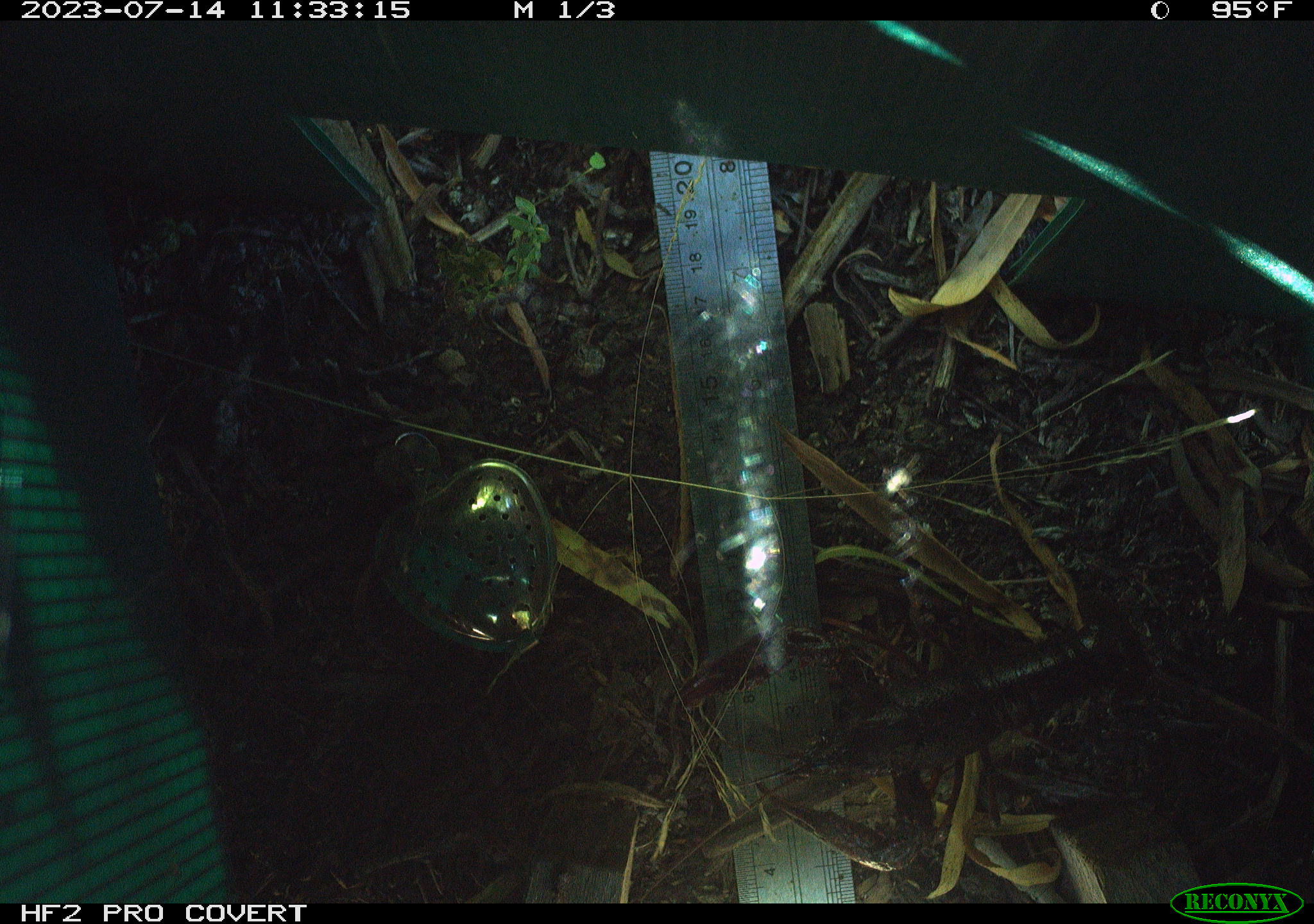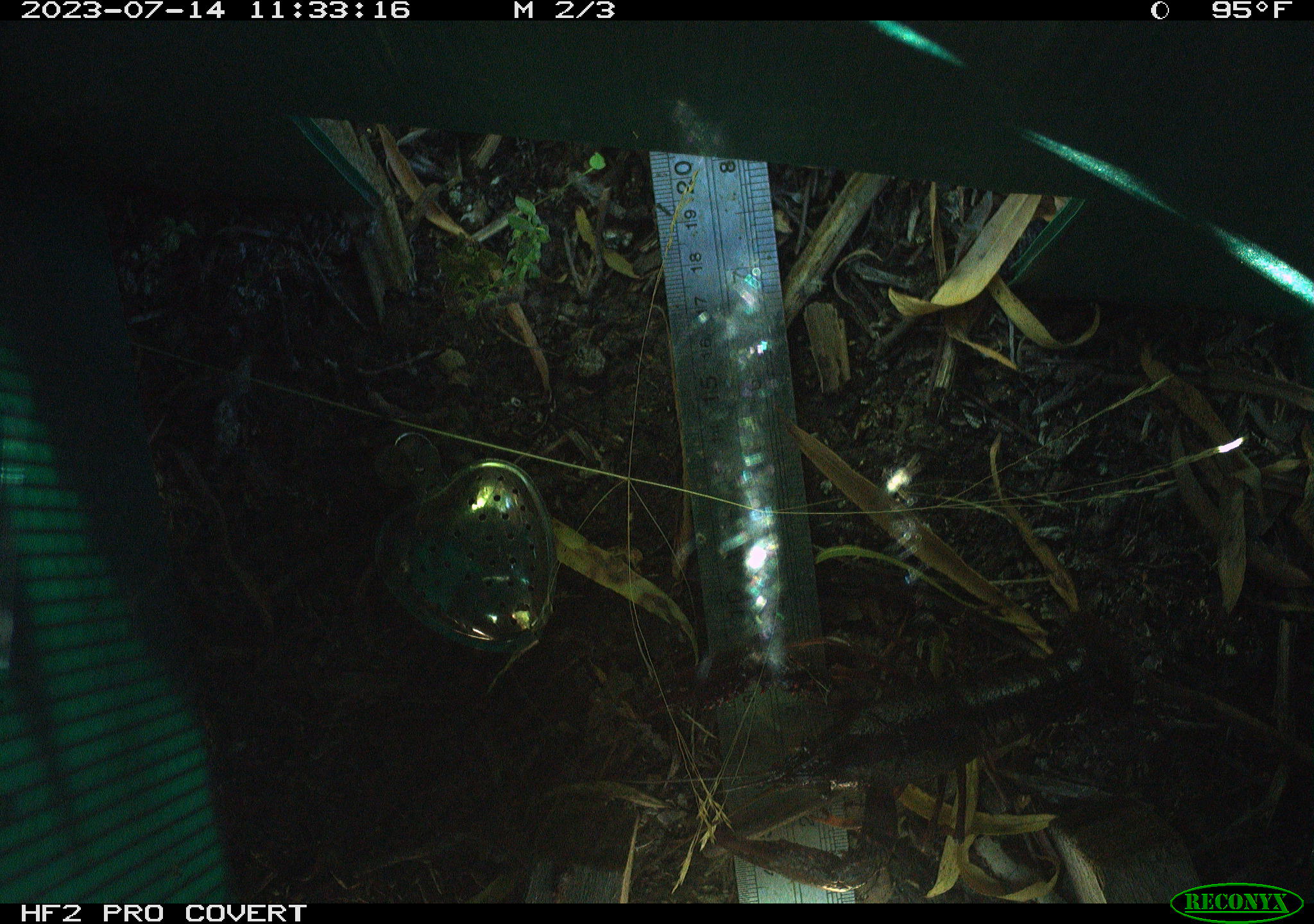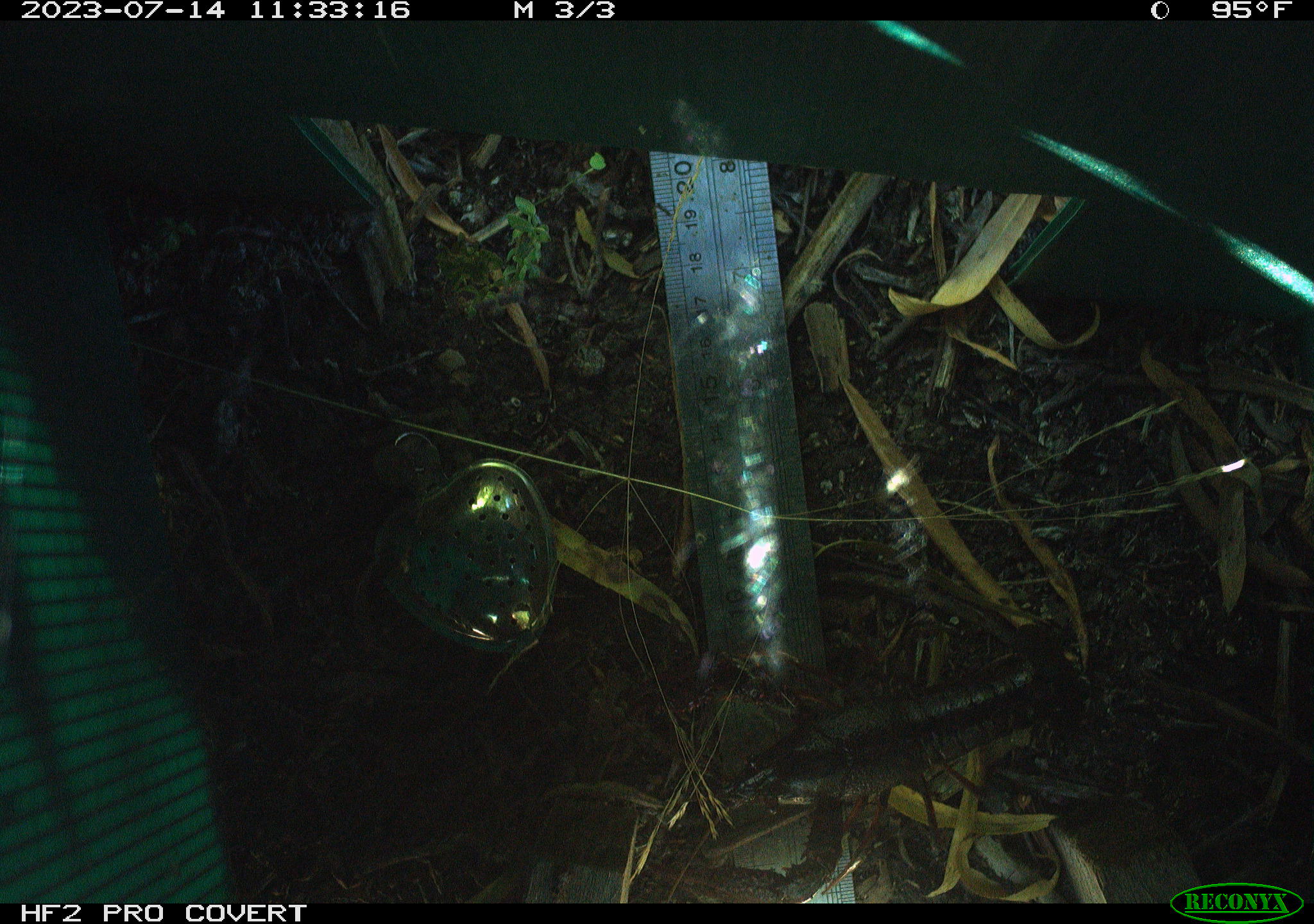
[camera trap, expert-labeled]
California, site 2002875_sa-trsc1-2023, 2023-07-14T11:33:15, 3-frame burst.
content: unidentified animal